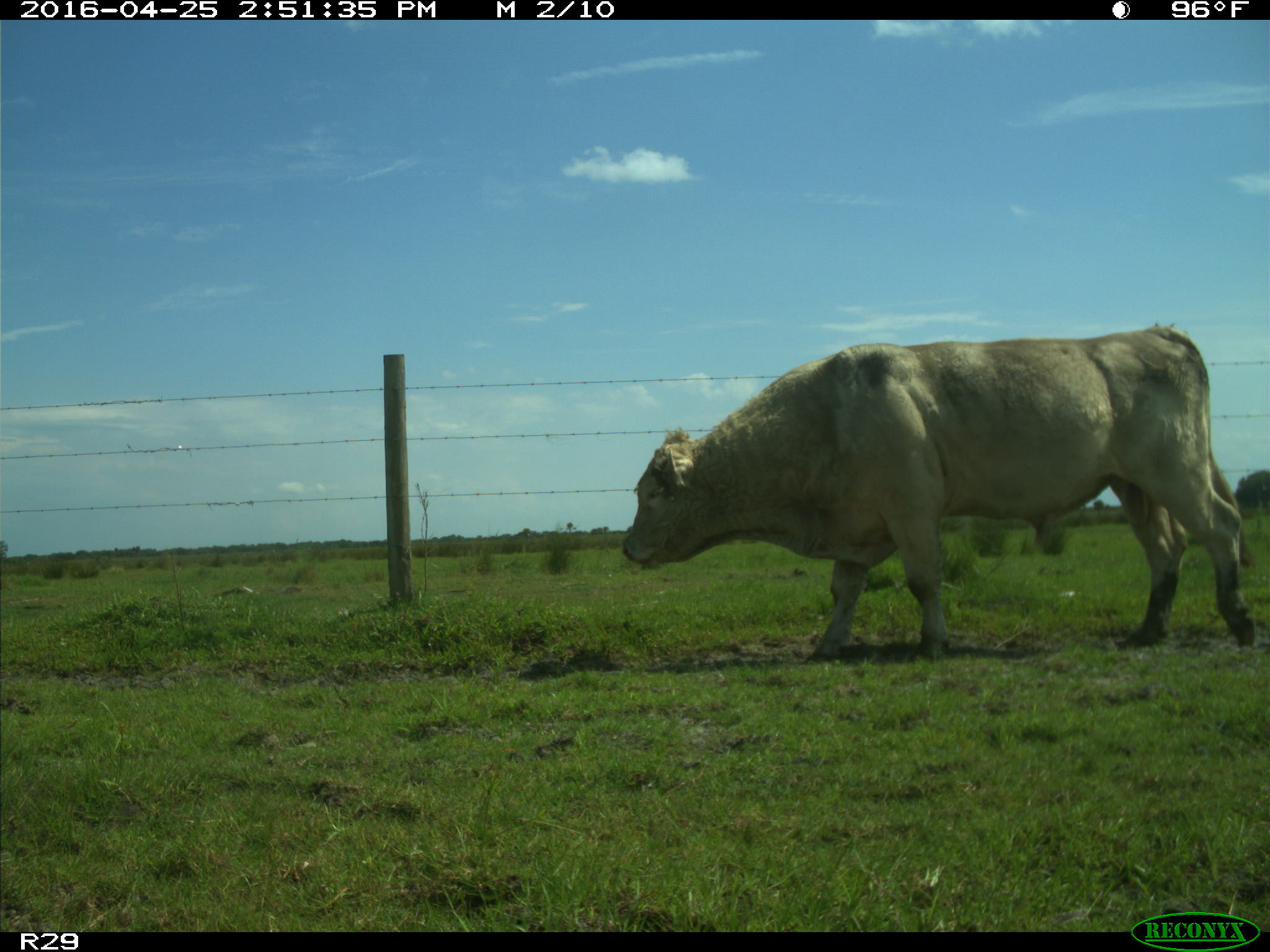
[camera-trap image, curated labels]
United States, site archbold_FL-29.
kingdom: Animalia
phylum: Chordata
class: Mammalia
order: Artiodactyla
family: Bovidae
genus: Bos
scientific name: Bos taurus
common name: domestic cow